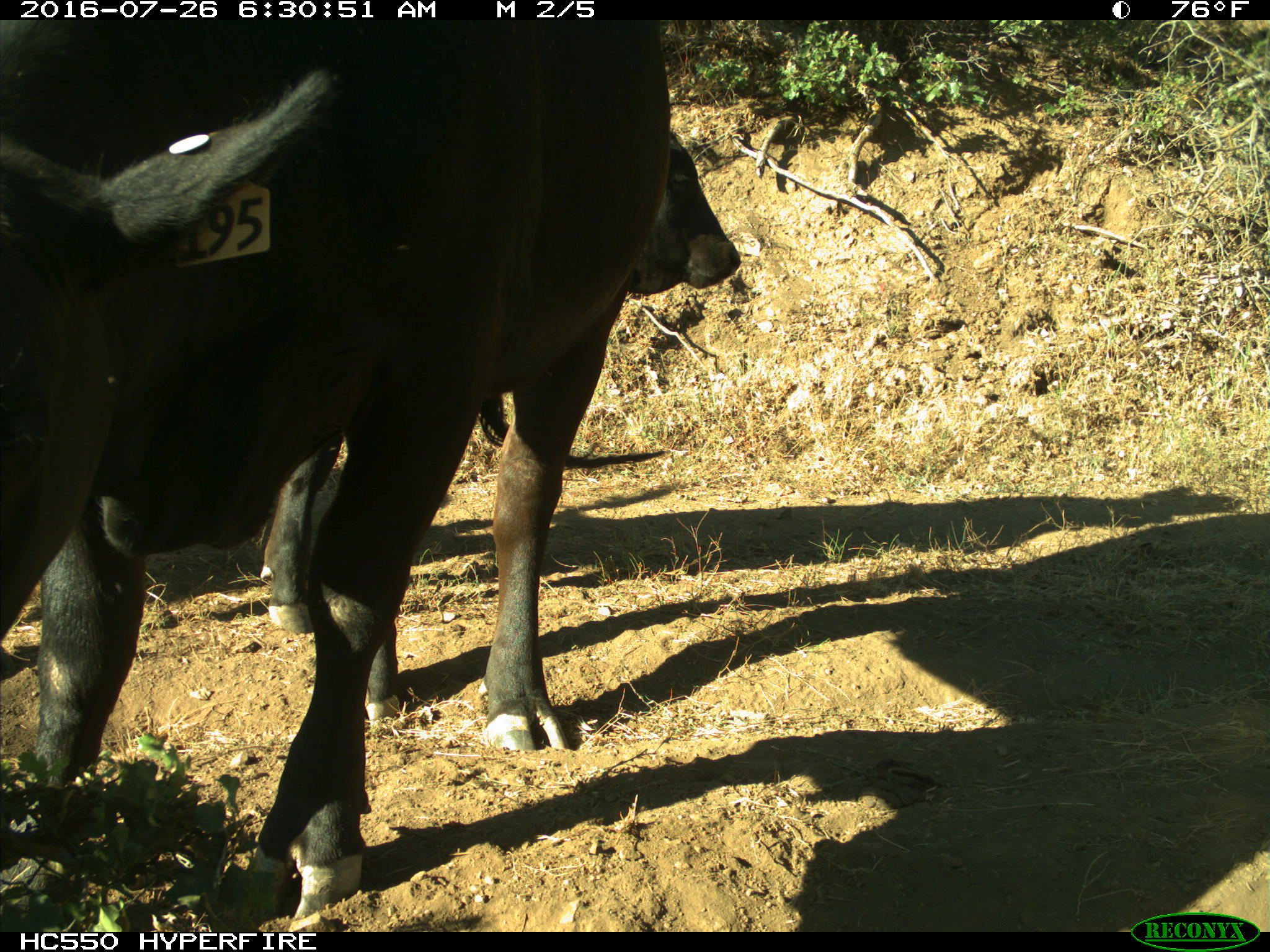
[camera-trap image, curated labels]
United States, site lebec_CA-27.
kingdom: Animalia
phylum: Chordata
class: Mammalia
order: Artiodactyla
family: Bovidae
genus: Bos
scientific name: Bos taurus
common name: domestic cow